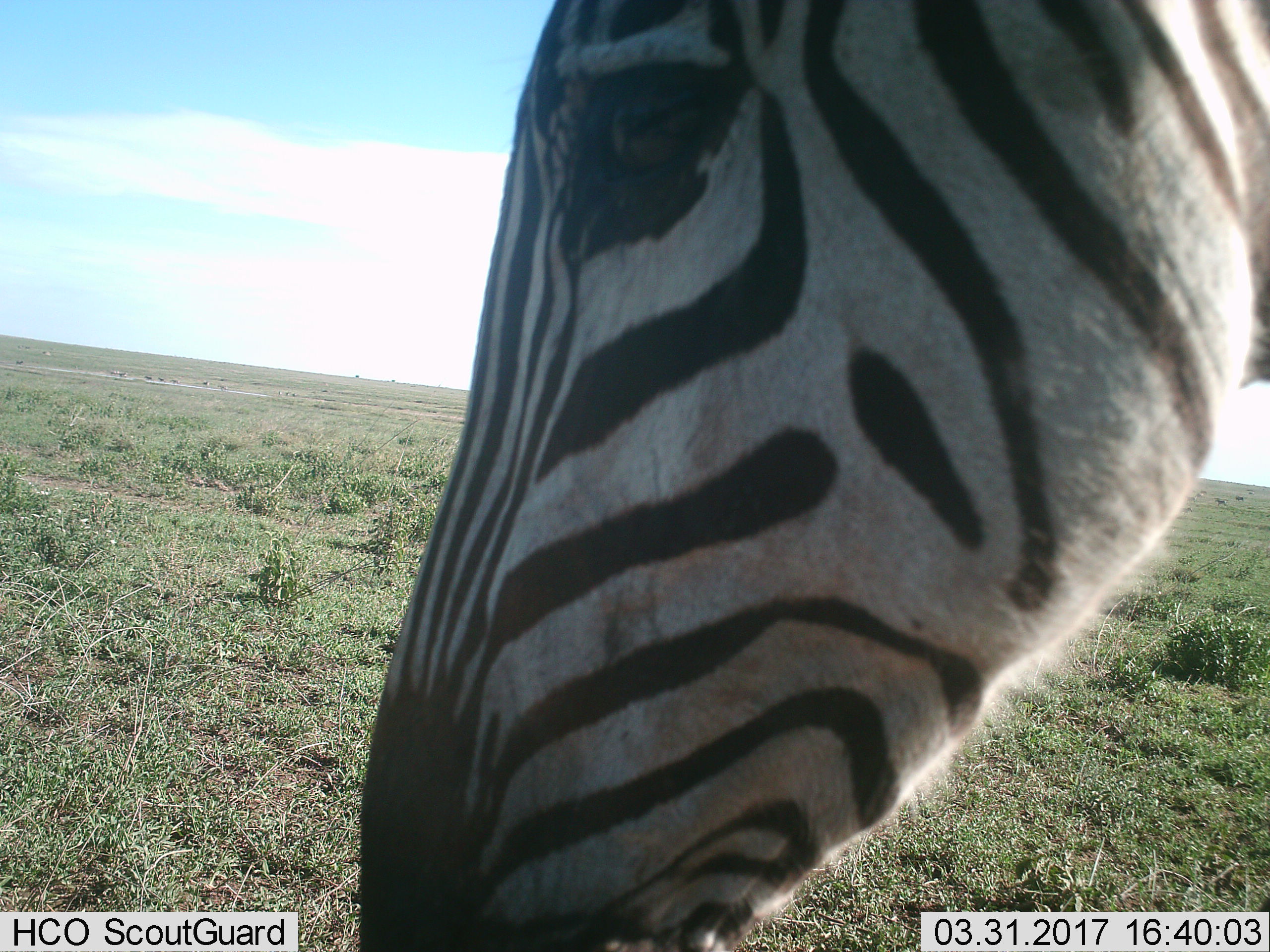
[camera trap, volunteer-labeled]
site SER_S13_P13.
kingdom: Animalia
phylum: Chordata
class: Mammalia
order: Perissodactyla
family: Equidae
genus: Equus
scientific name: Equus quagga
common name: plains zebra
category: zebraplains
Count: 1.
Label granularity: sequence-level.